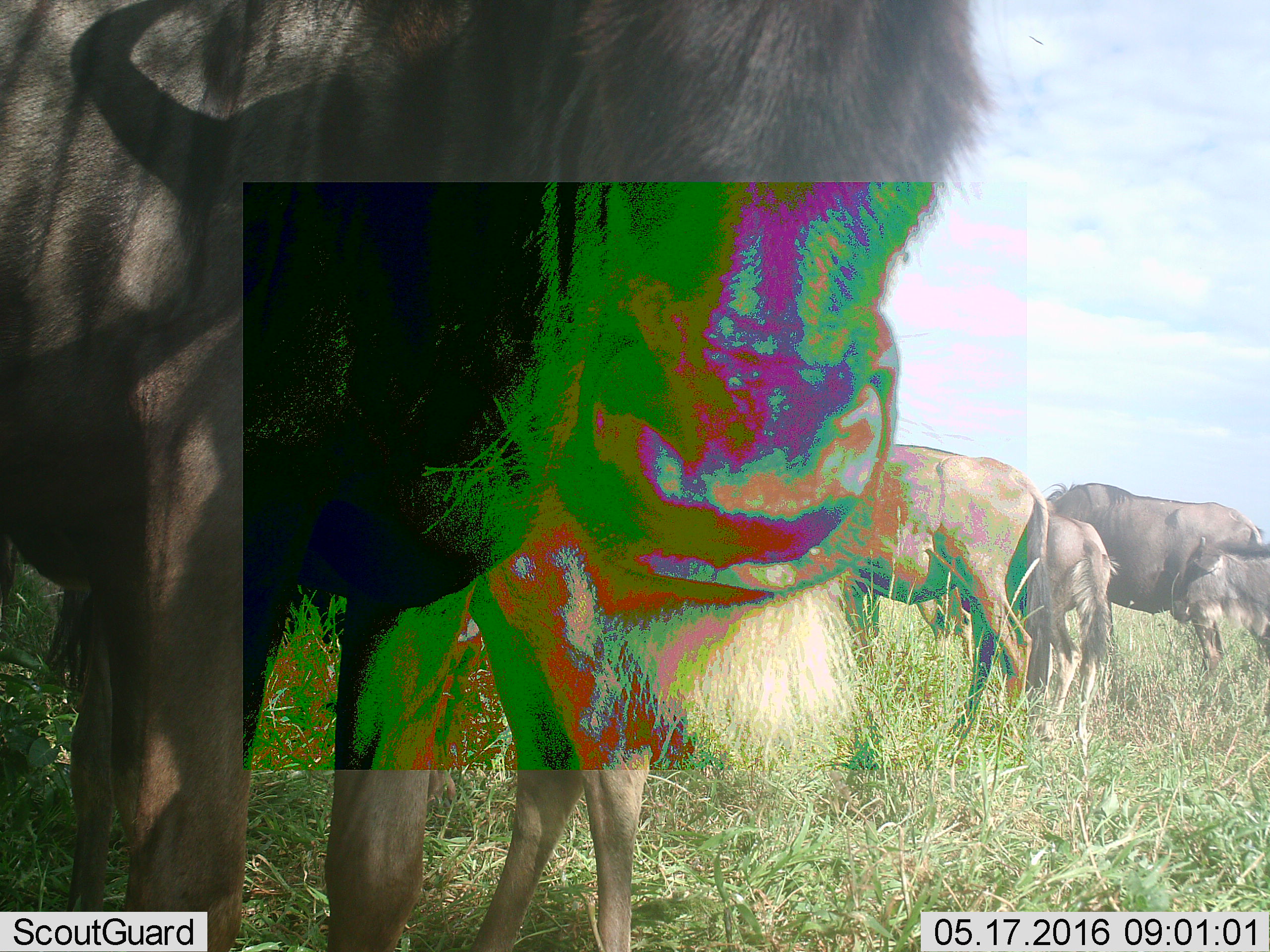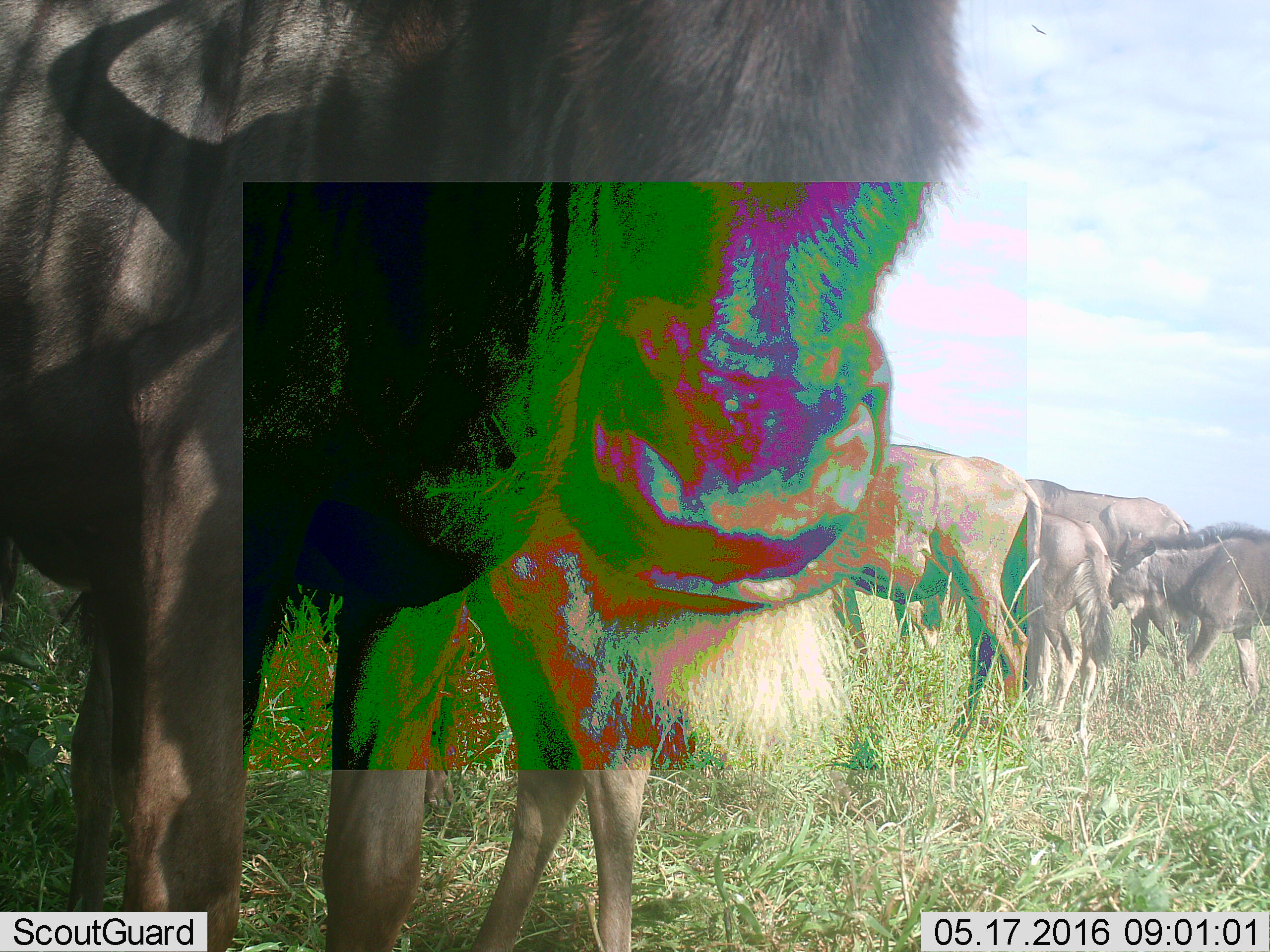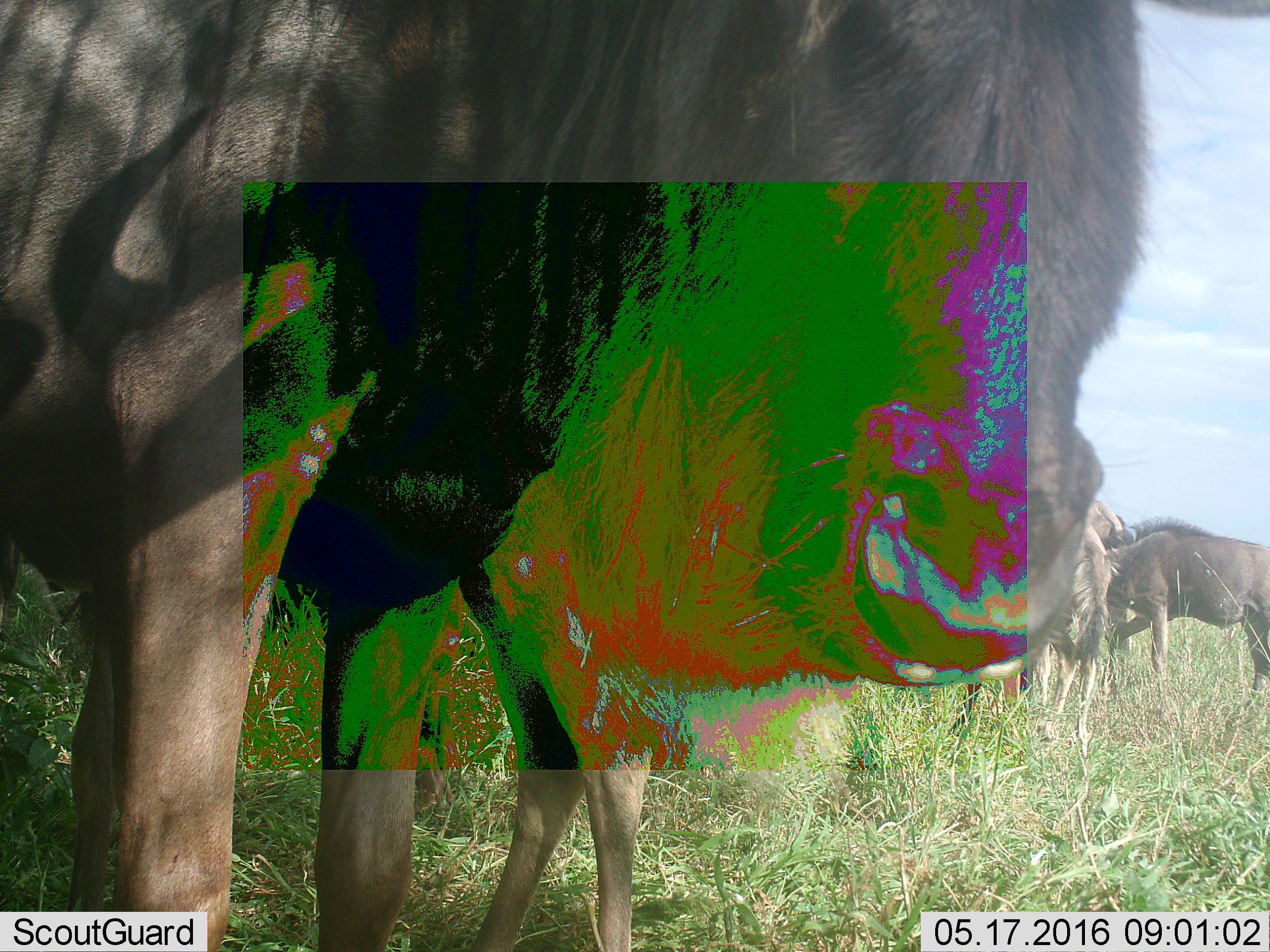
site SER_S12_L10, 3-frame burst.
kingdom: Animalia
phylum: Chordata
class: Mammalia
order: Artiodactyla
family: Bovidae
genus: Connochaetes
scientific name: Connochaetes taurinus taurinus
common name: blue wildebeest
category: wildebeestblue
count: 7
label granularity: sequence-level